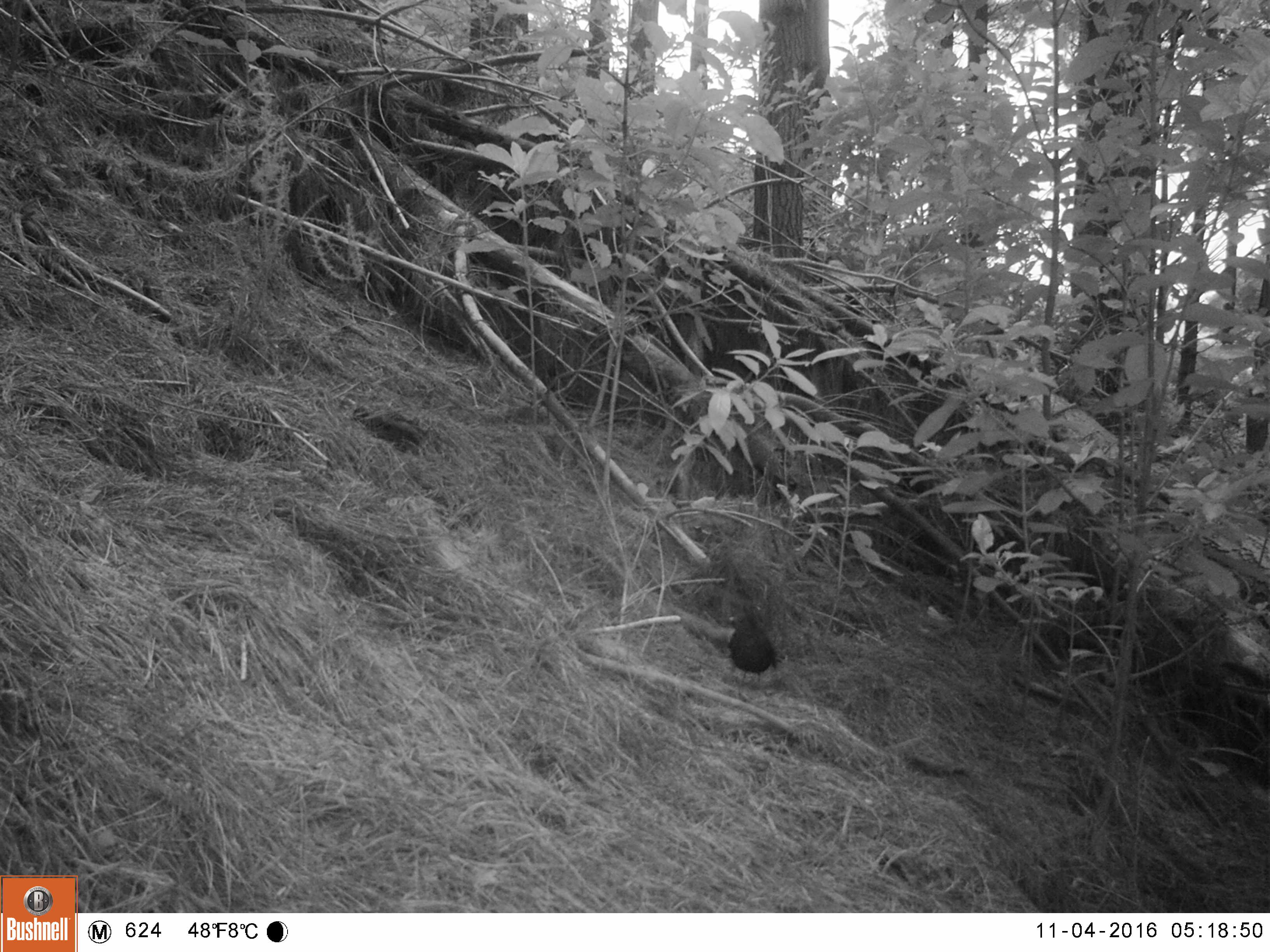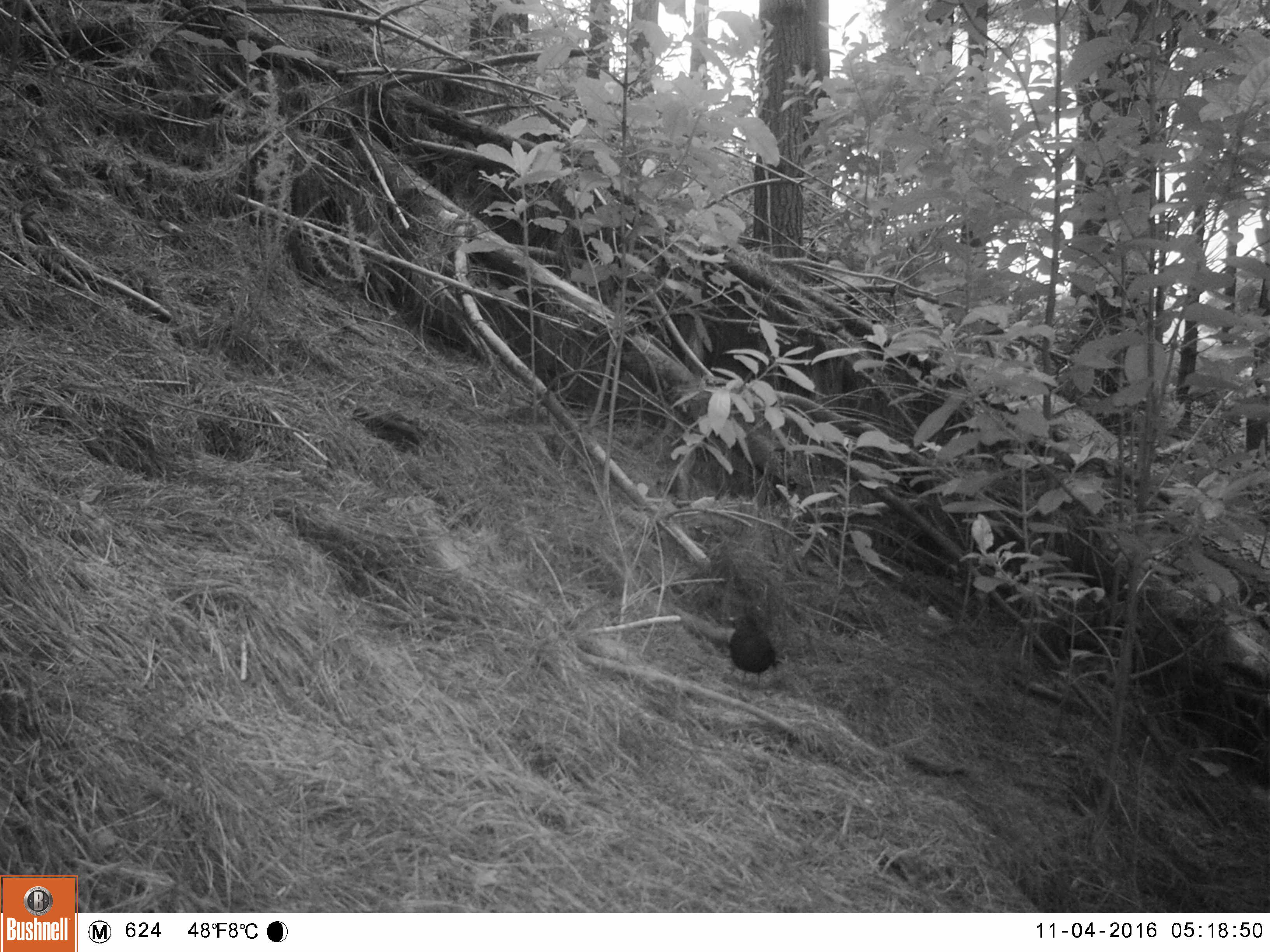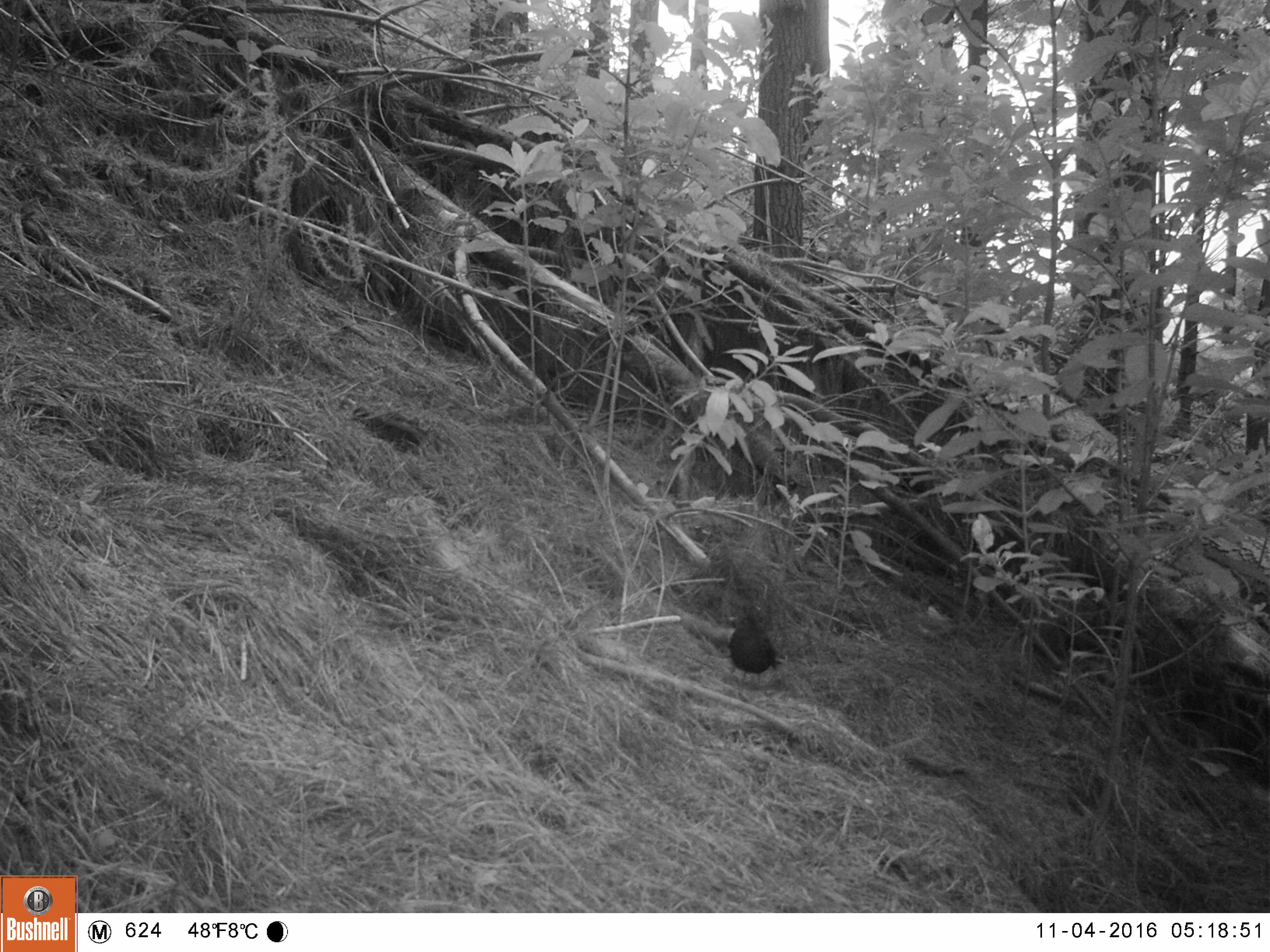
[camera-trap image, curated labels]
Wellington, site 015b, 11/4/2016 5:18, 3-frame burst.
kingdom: Animalia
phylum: Chordata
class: Aves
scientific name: Aves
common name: bird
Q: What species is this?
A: Bird (Aves).